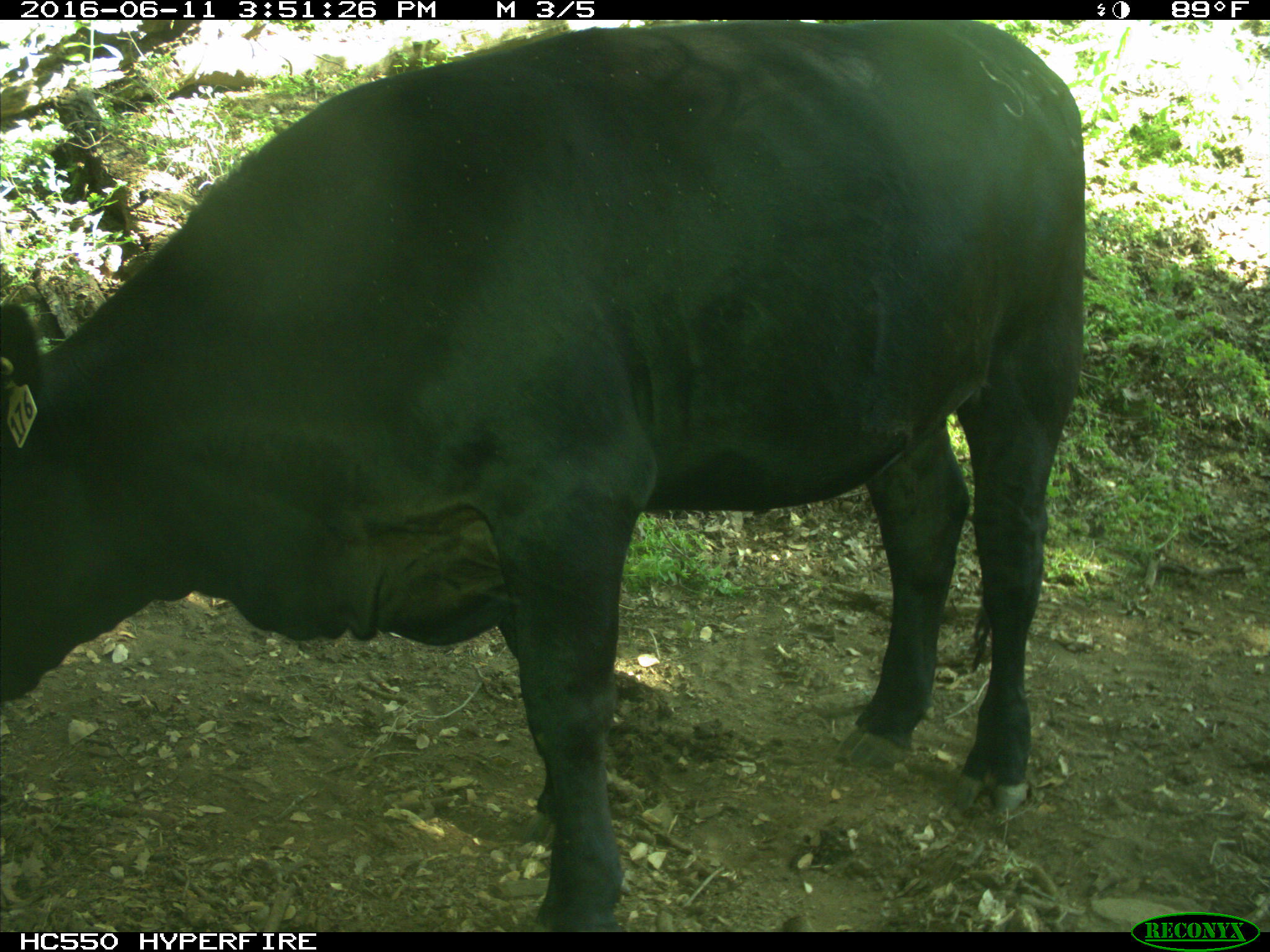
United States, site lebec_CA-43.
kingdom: Animalia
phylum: Chordata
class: Mammalia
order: Artiodactyla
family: Bovidae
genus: Bos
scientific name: Bos taurus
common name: domestic cow